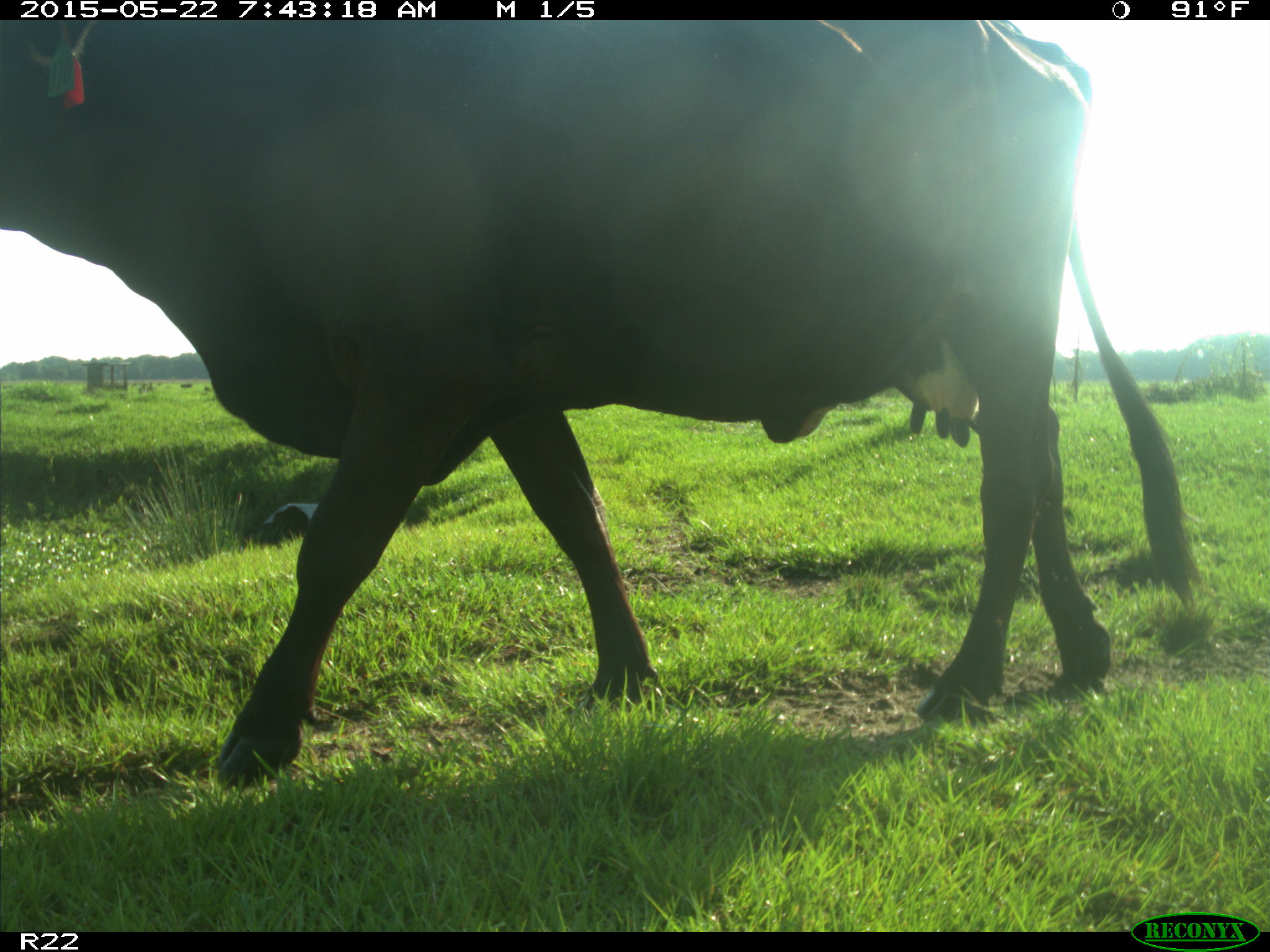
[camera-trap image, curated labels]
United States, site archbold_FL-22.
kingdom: Animalia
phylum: Chordata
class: Mammalia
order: Artiodactyla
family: Bovidae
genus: Bos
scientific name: Bos taurus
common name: domestic cow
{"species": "Bos taurus (domestic cow)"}